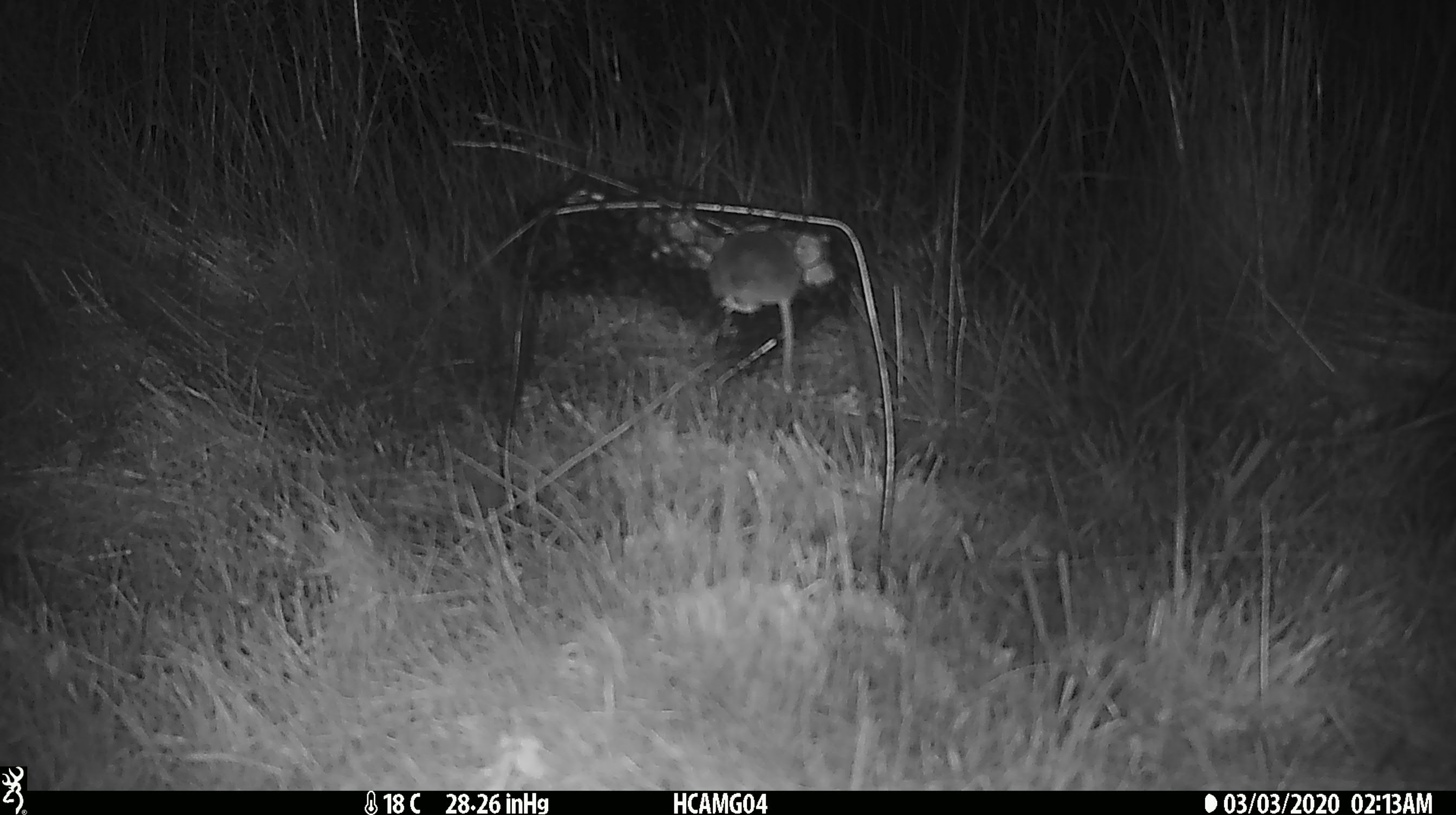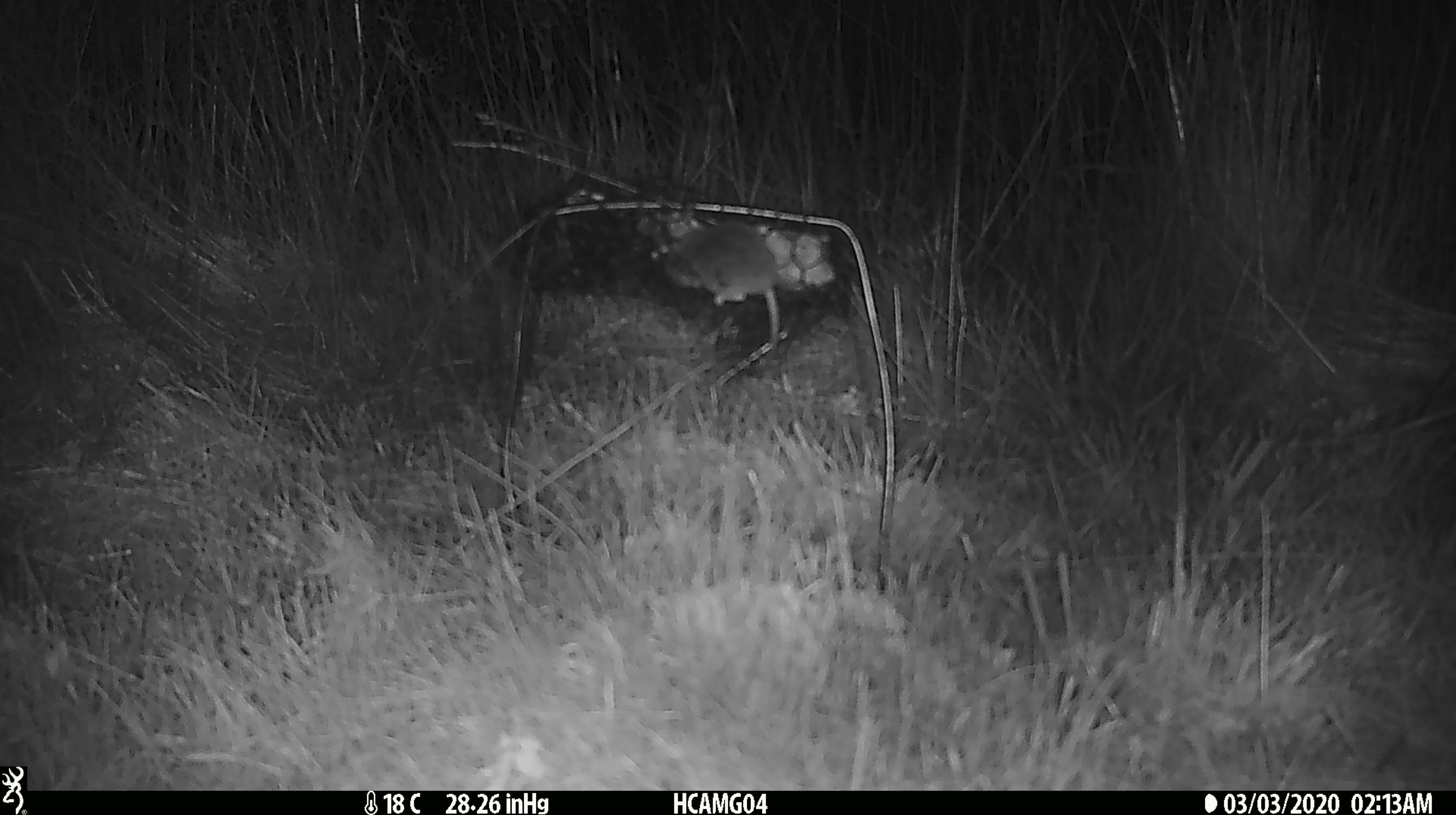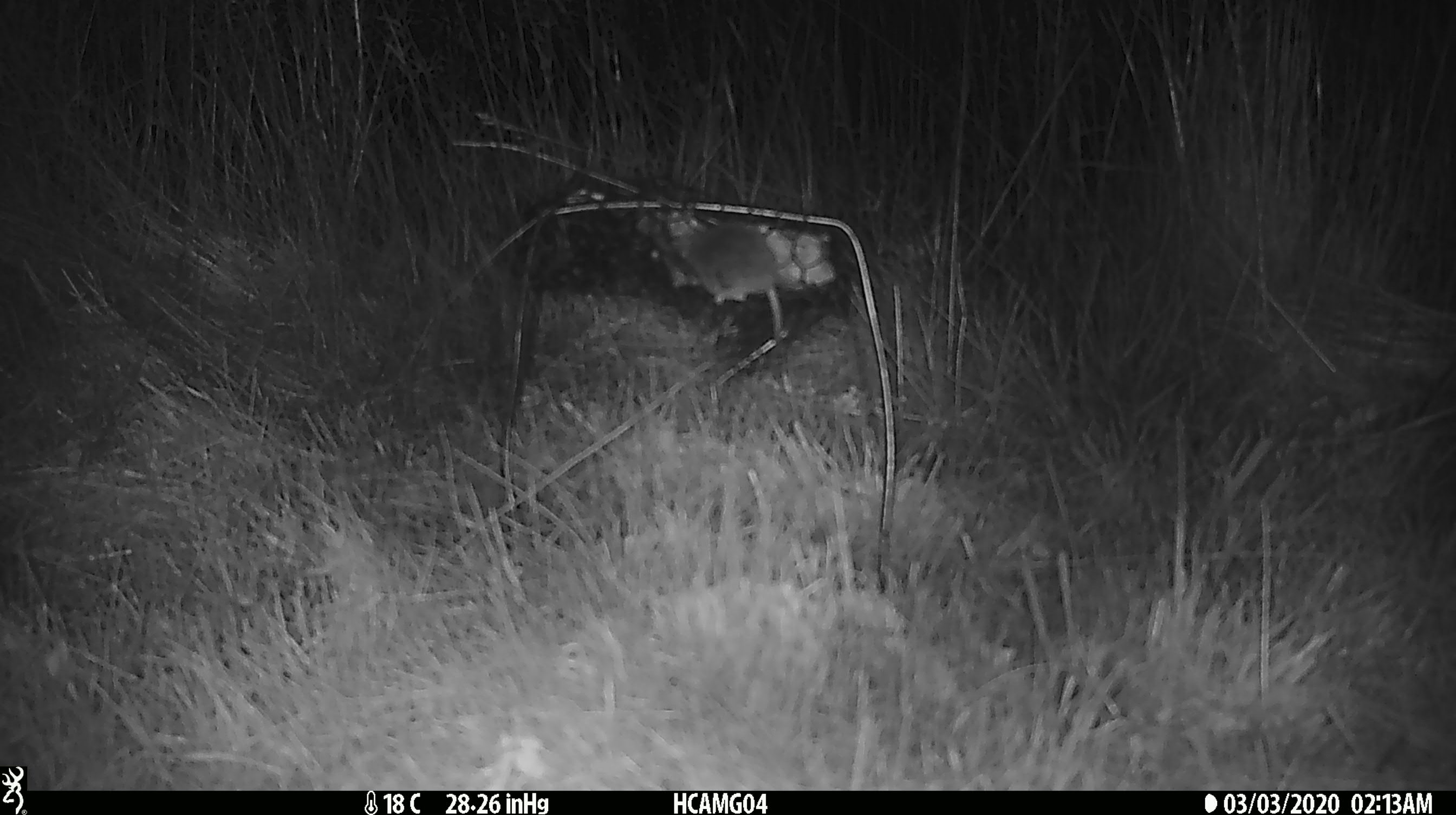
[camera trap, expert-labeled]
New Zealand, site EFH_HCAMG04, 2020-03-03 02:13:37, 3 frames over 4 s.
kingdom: Animalia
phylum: Chordata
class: Mammalia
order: Rodentia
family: Muridae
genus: Mus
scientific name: Mus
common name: mouse